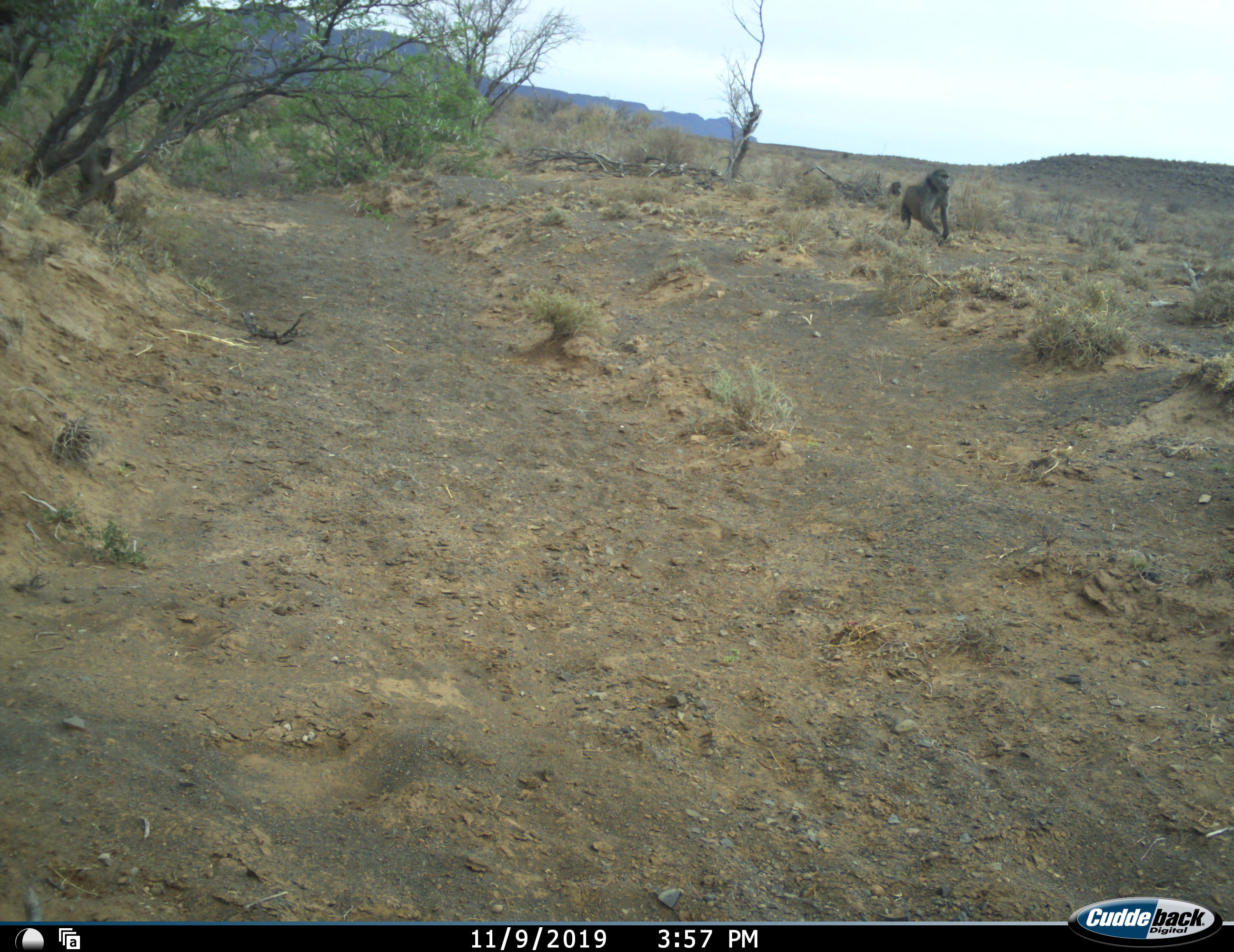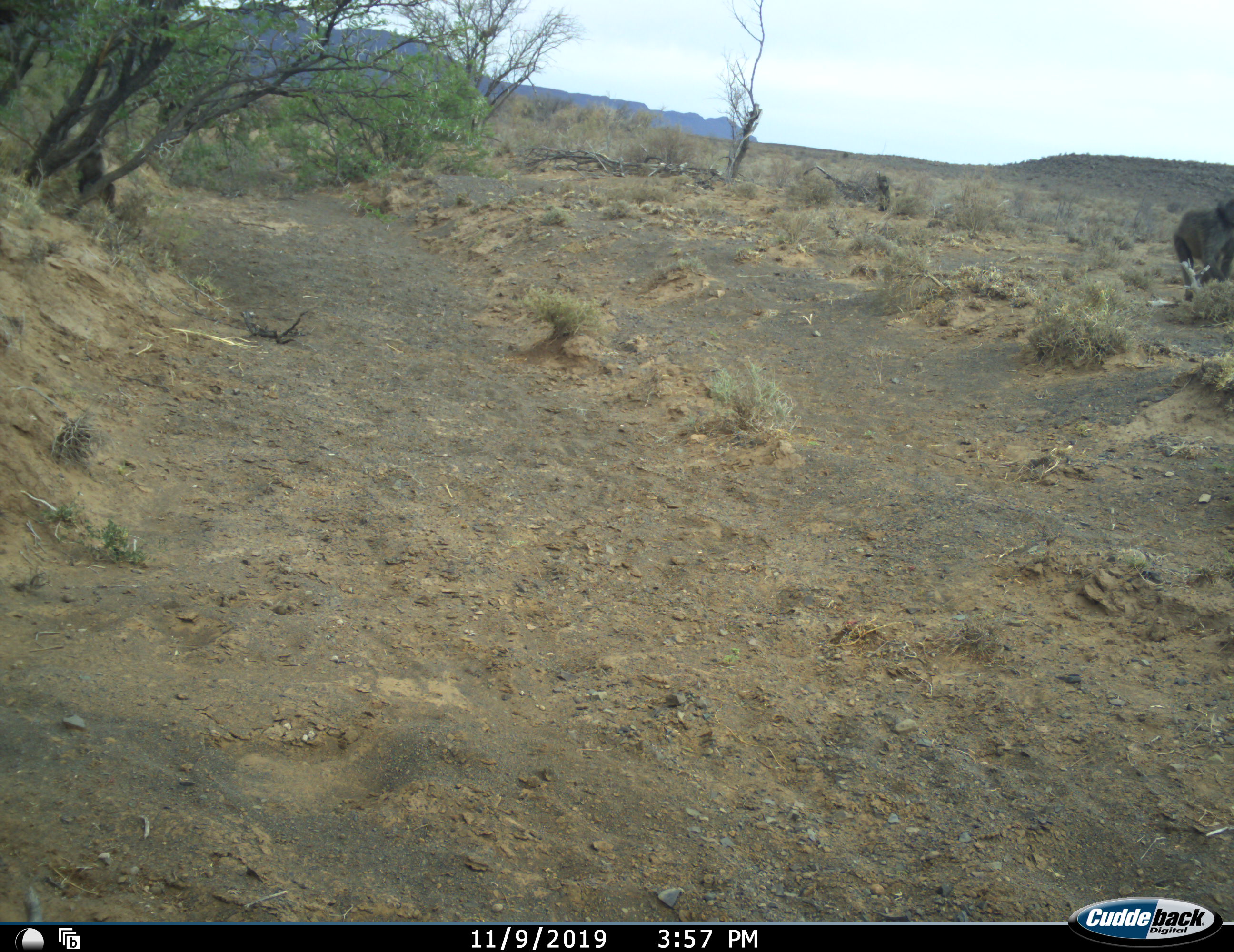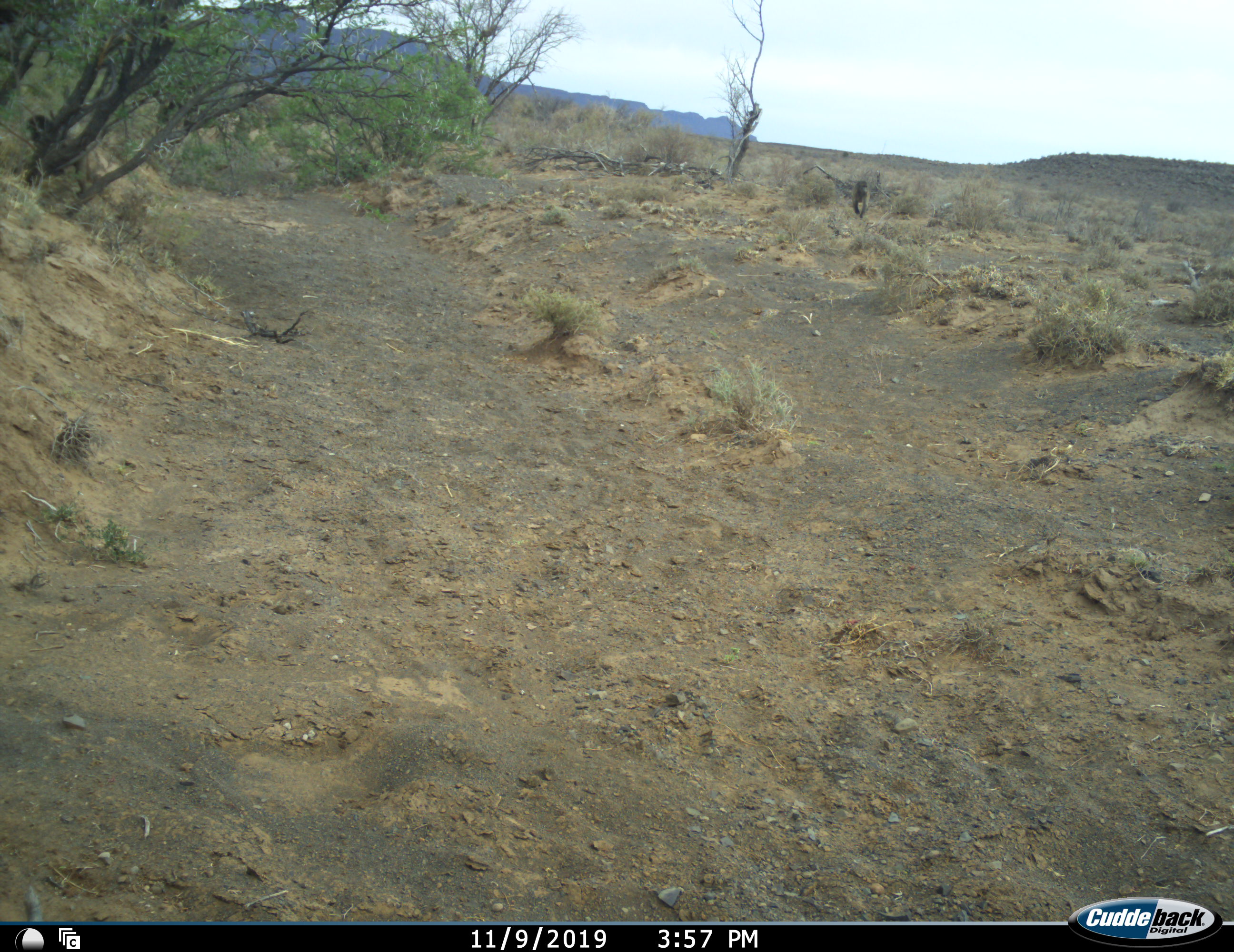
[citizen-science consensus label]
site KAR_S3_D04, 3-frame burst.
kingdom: Animalia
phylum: Chordata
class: Mammalia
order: Primates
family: Cercopithecidae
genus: Papio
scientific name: Papio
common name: baboon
Baboon (Papio), count 3. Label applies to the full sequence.